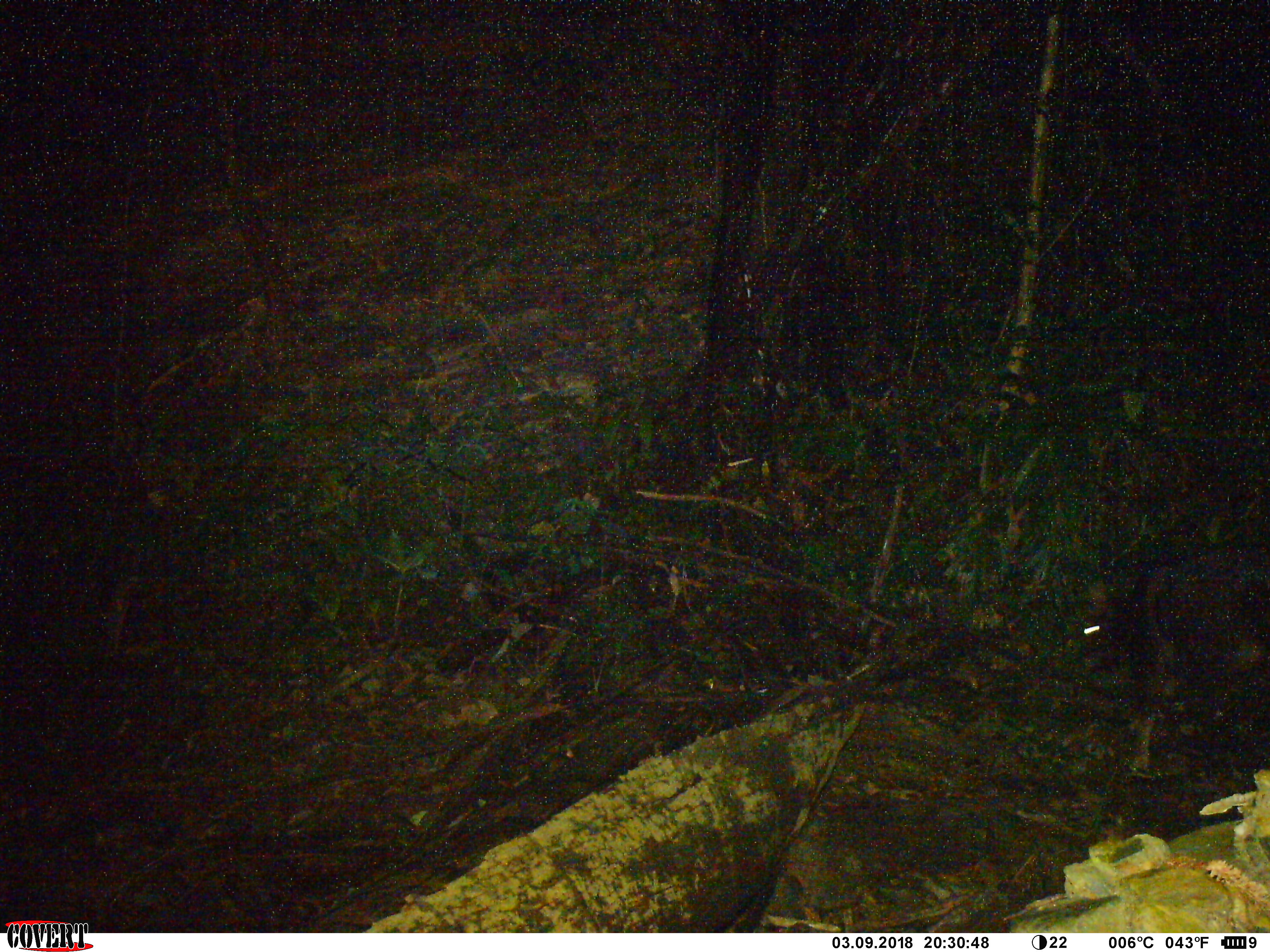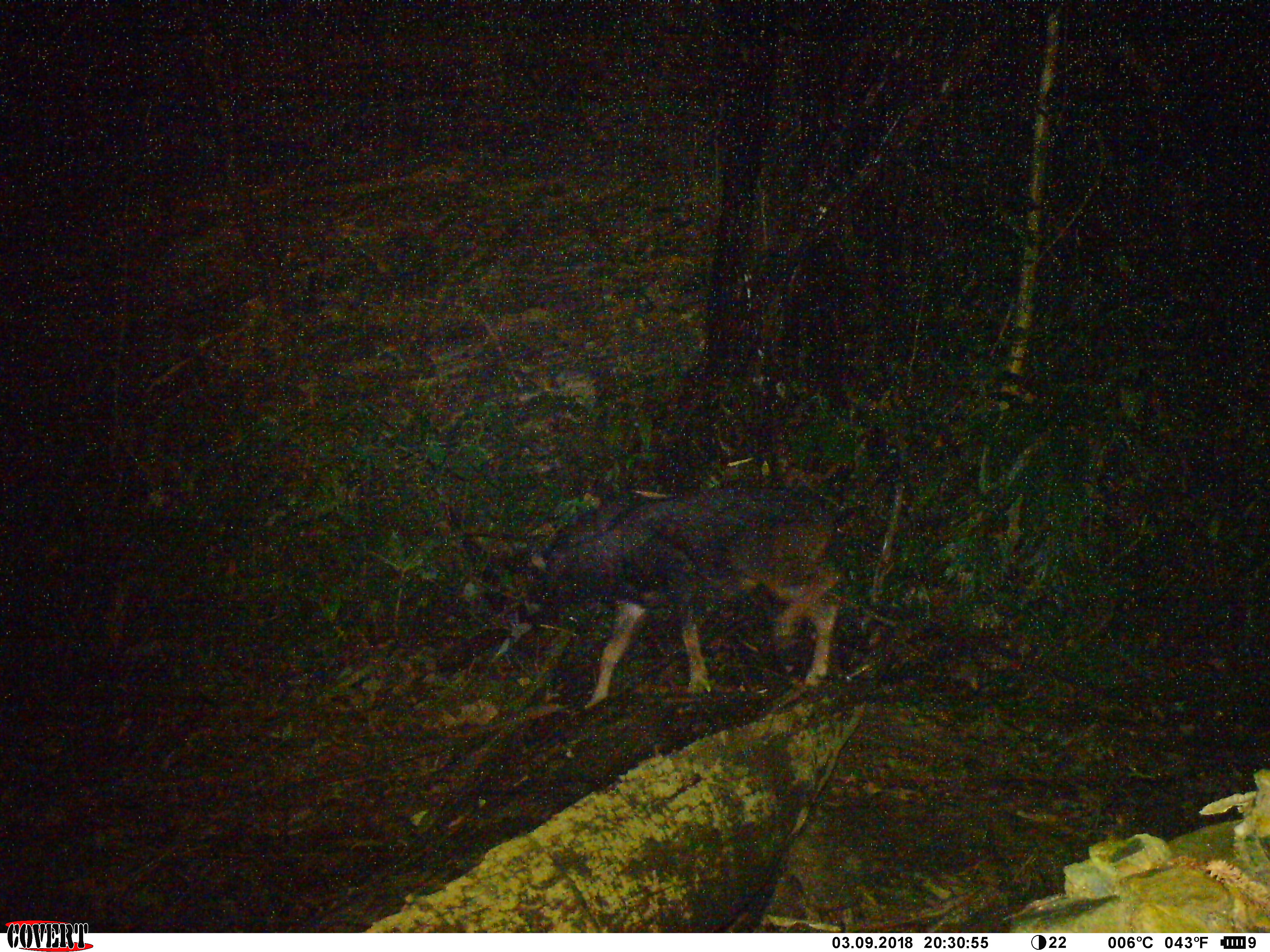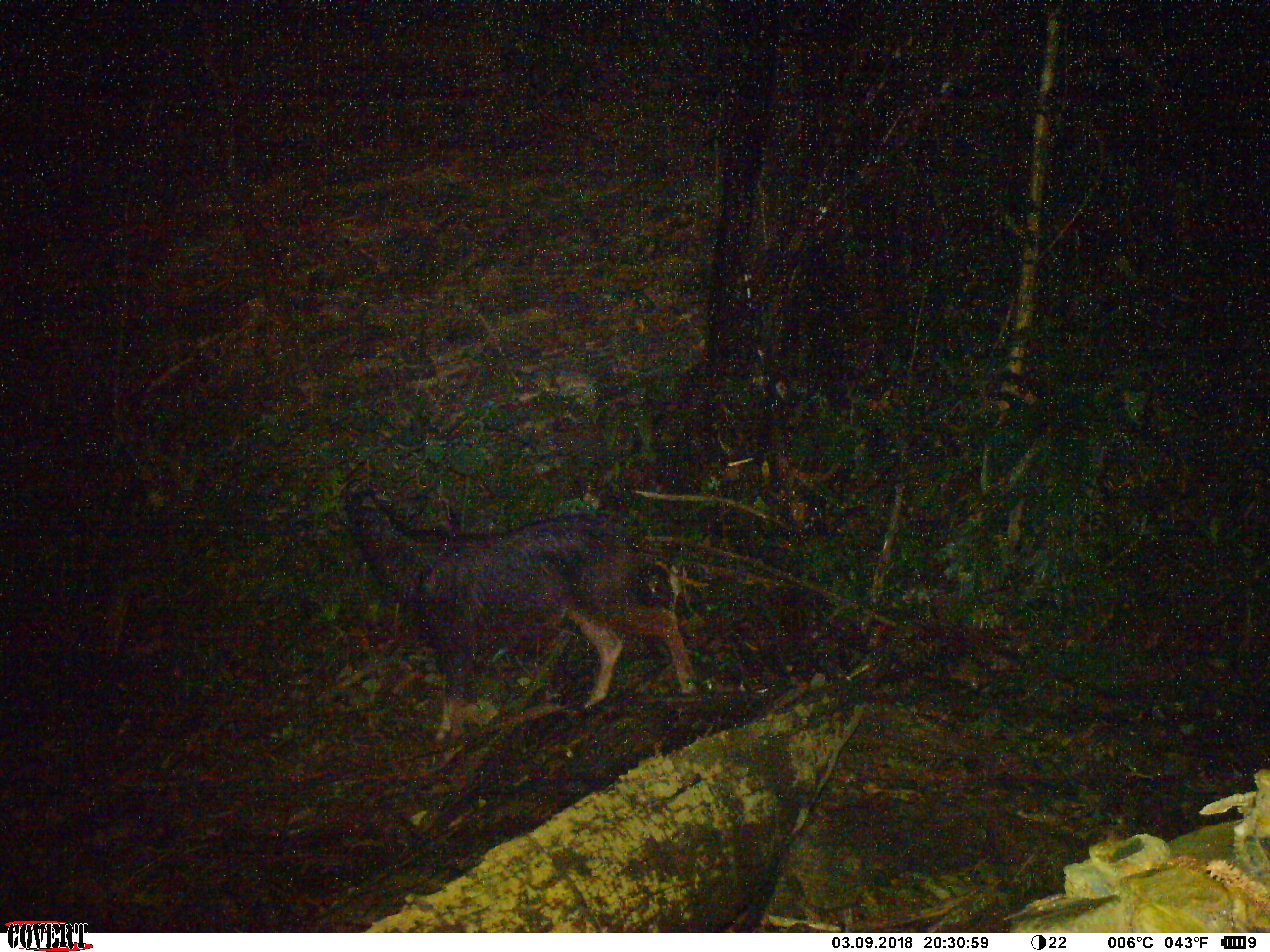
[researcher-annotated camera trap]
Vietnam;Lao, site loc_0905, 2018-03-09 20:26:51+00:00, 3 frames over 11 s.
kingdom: Animalia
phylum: Chordata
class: Mammalia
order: Artiodactyla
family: Bovidae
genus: Capricornis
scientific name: Capricornis sumatraensis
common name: chinese serow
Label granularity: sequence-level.